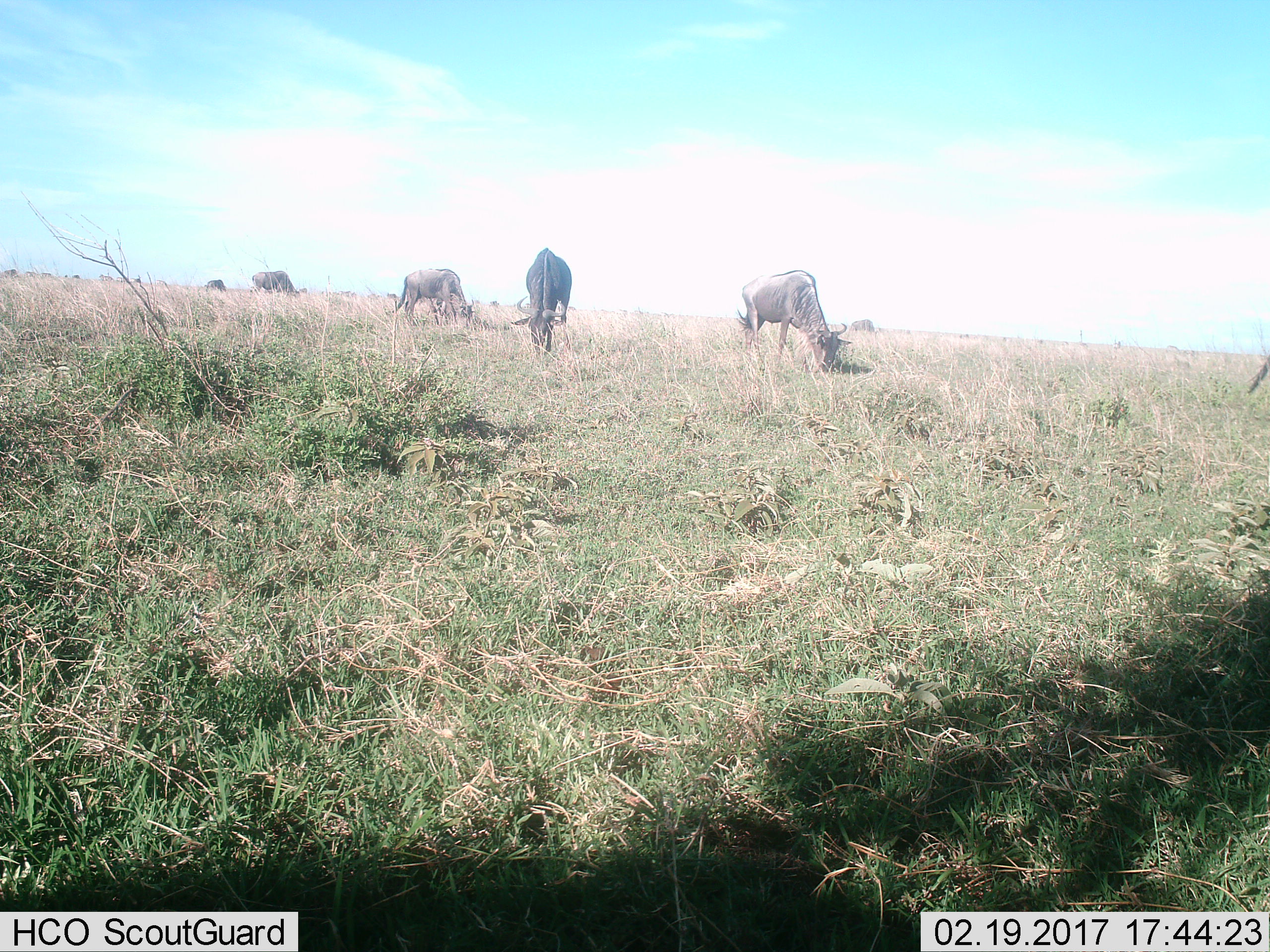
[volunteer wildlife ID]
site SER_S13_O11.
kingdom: Animalia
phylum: Chordata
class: Mammalia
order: Artiodactyla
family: Bovidae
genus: Connochaetes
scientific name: Connochaetes taurinus taurinus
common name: blue wildebeest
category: wildebeestblue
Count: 6.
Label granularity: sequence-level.